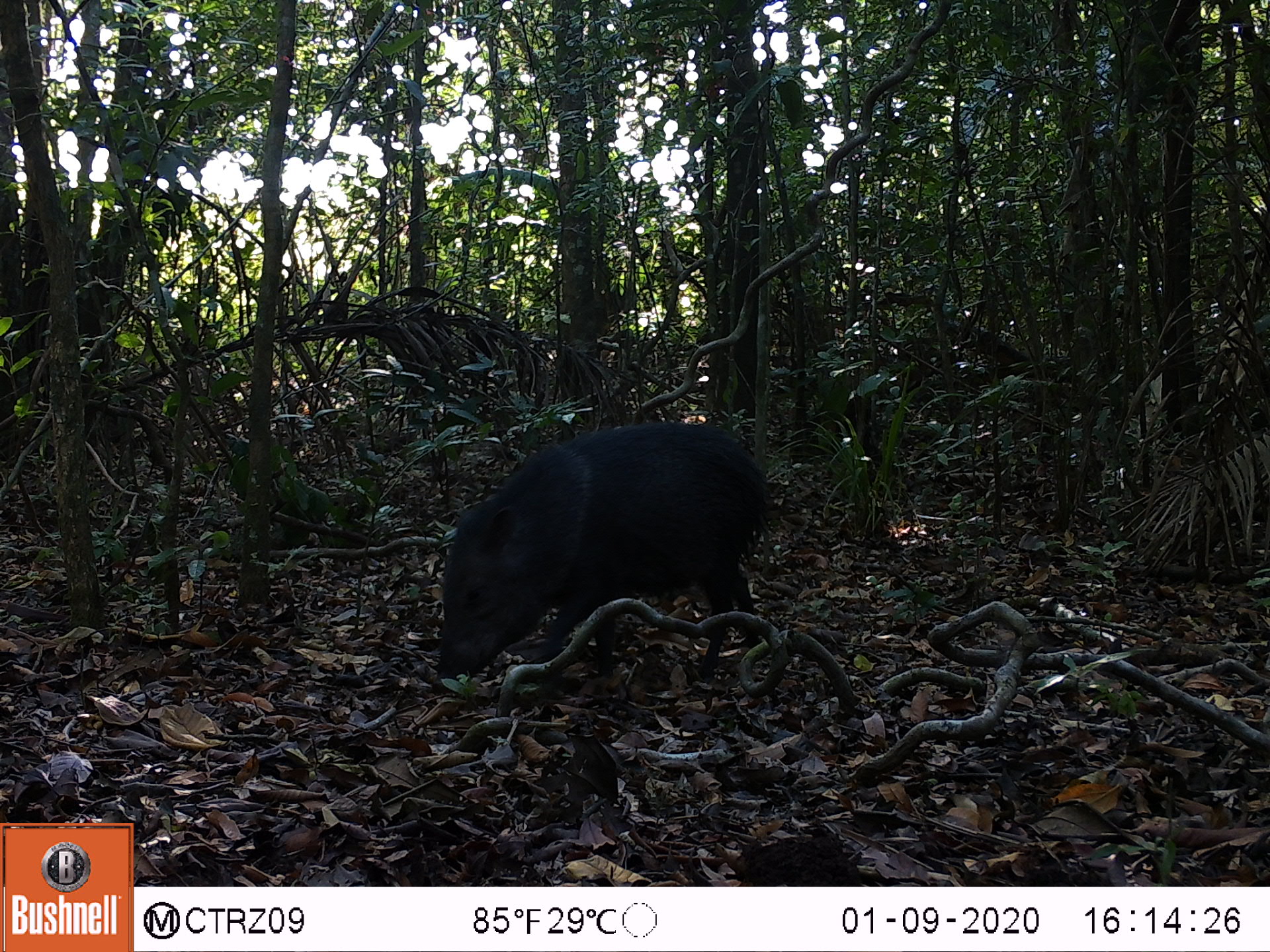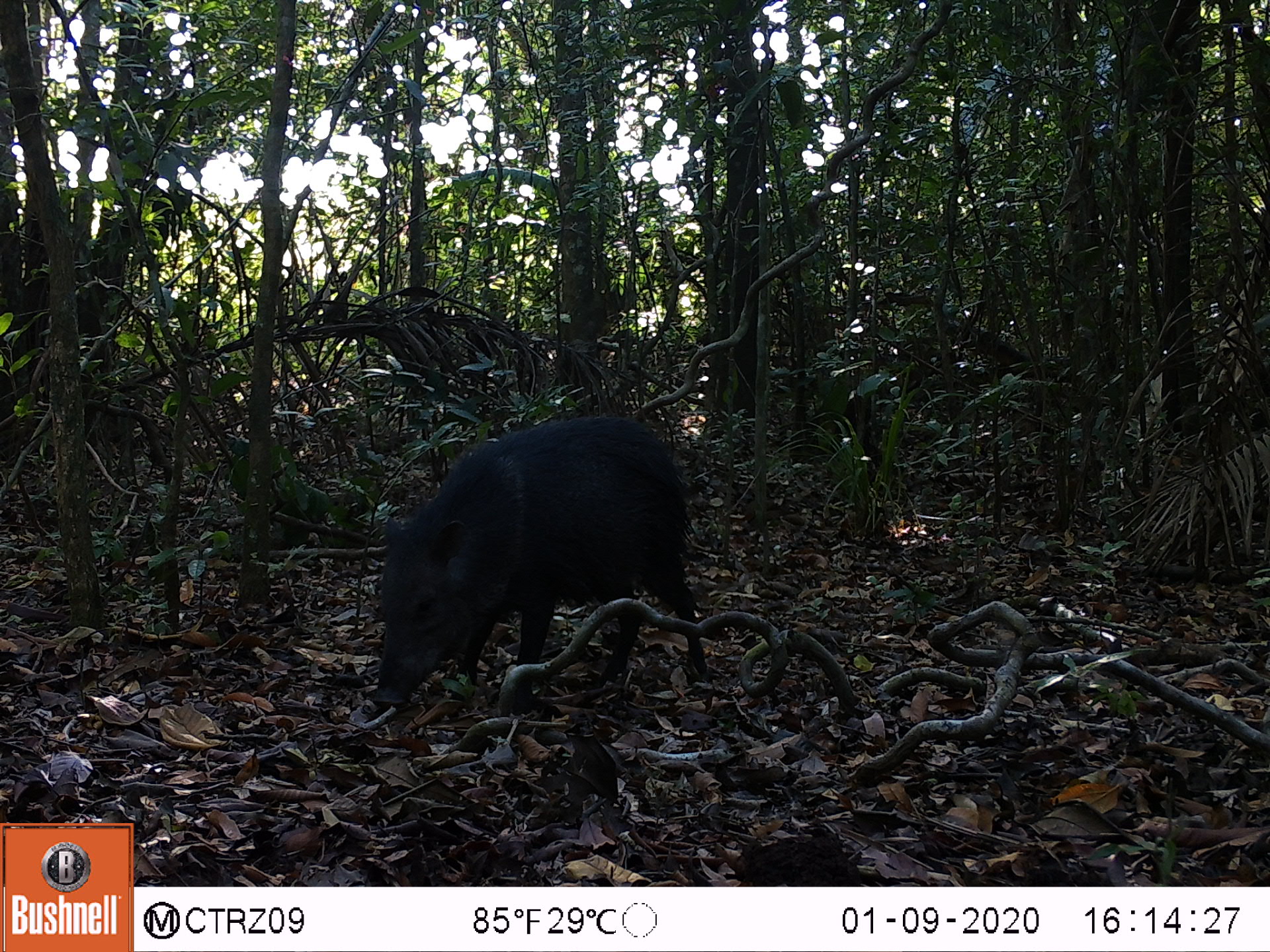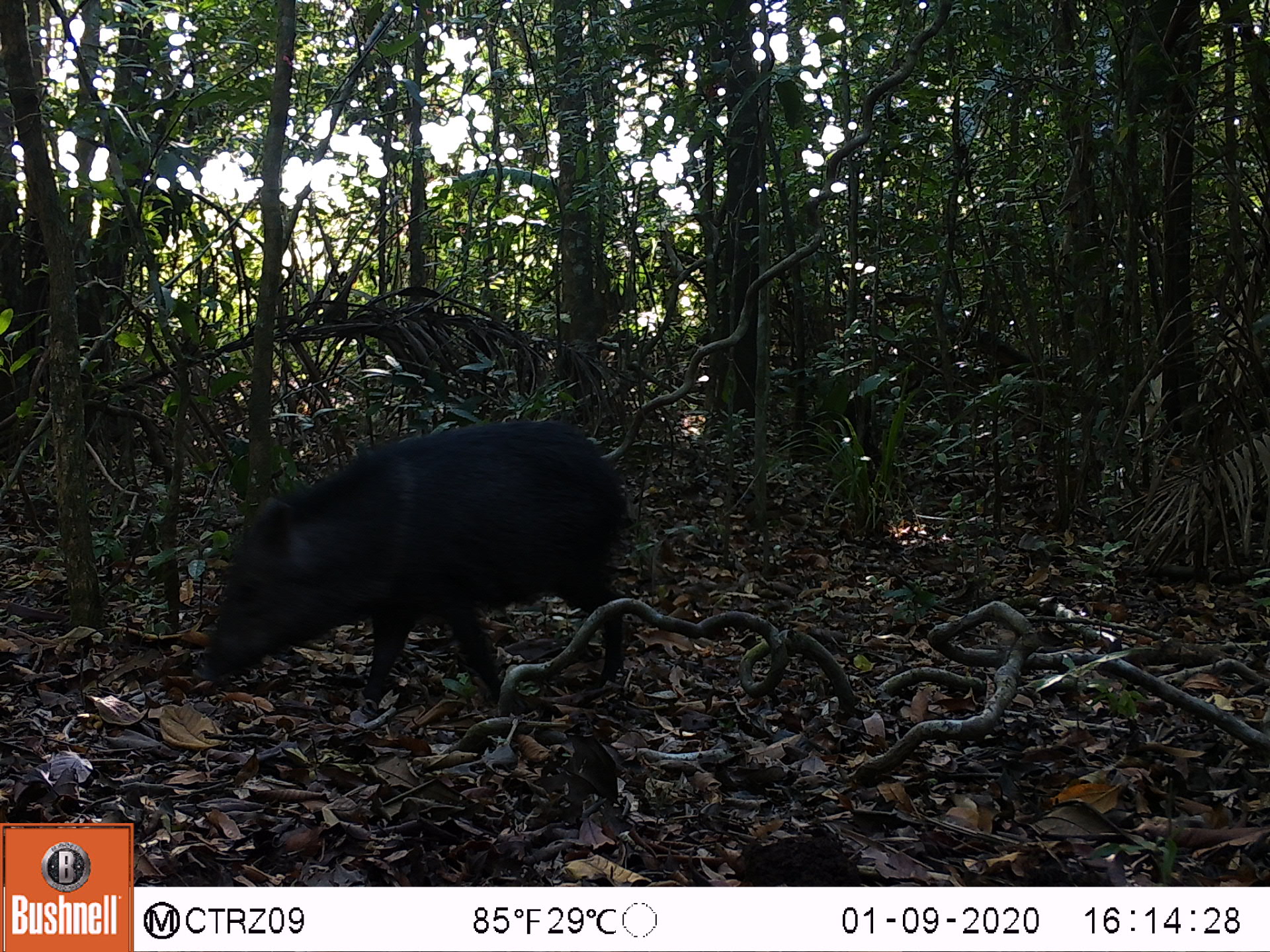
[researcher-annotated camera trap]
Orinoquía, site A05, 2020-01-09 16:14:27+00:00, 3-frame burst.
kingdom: Animalia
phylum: Chordata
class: Mammalia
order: Artiodactyla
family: Tayassuidae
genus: Pecari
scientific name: Pecari tajacu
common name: collared peccary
Collared peccary (Pecari tajacu).